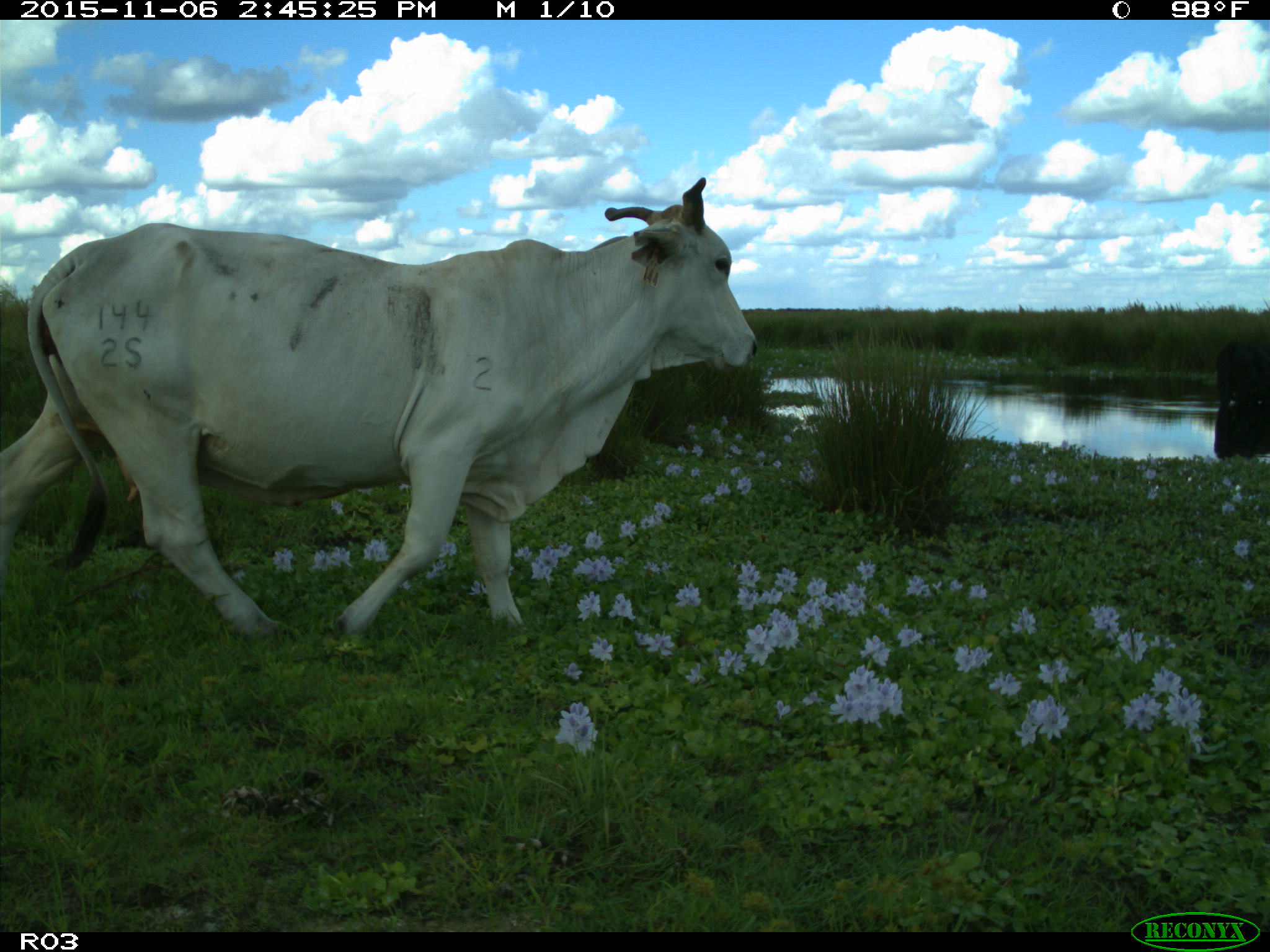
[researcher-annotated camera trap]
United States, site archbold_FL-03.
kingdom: Animalia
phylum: Chordata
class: Mammalia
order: Artiodactyla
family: Bovidae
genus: Bos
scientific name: Bos taurus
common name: domestic cow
Bos taurus (domestic cow).